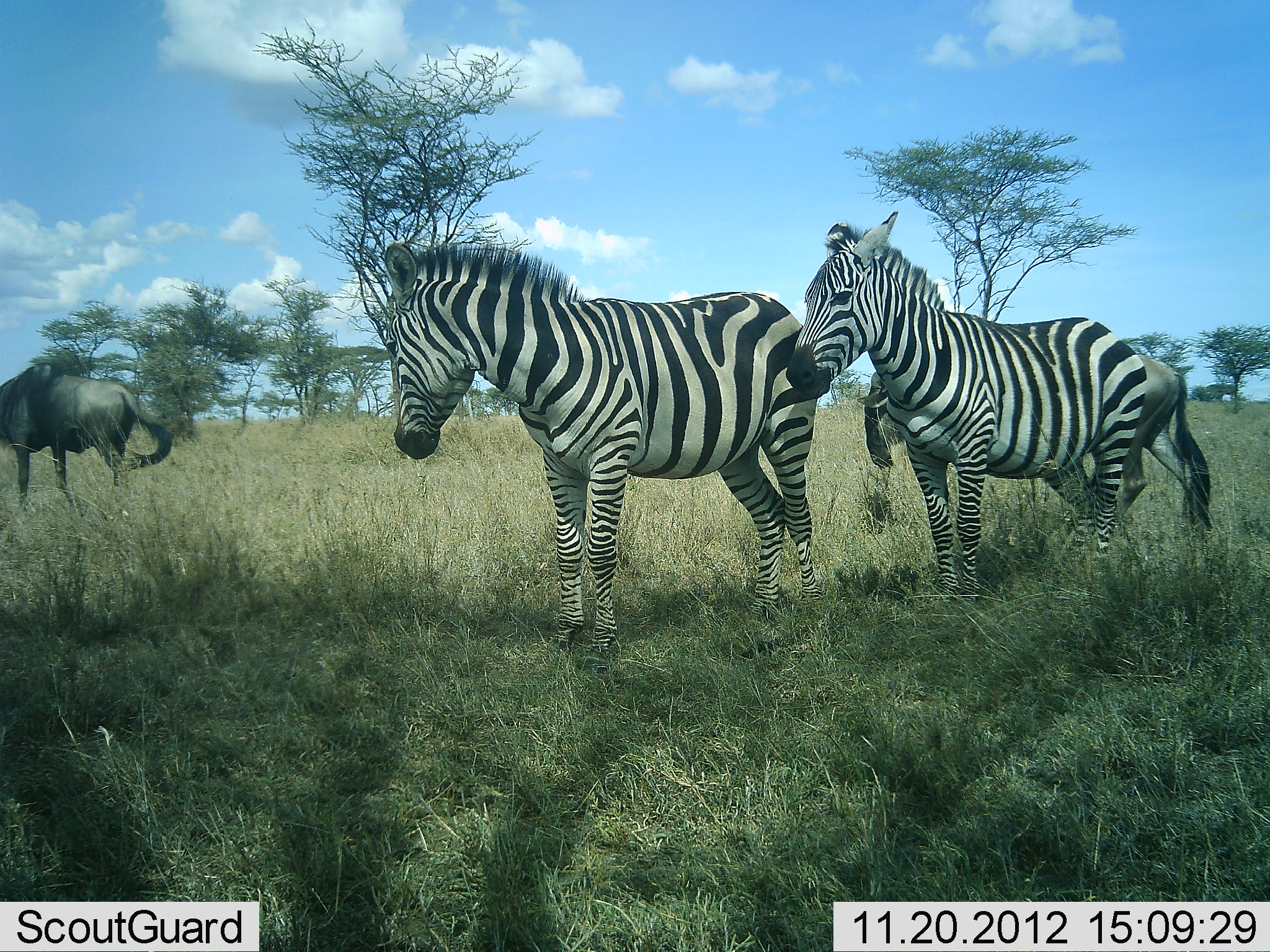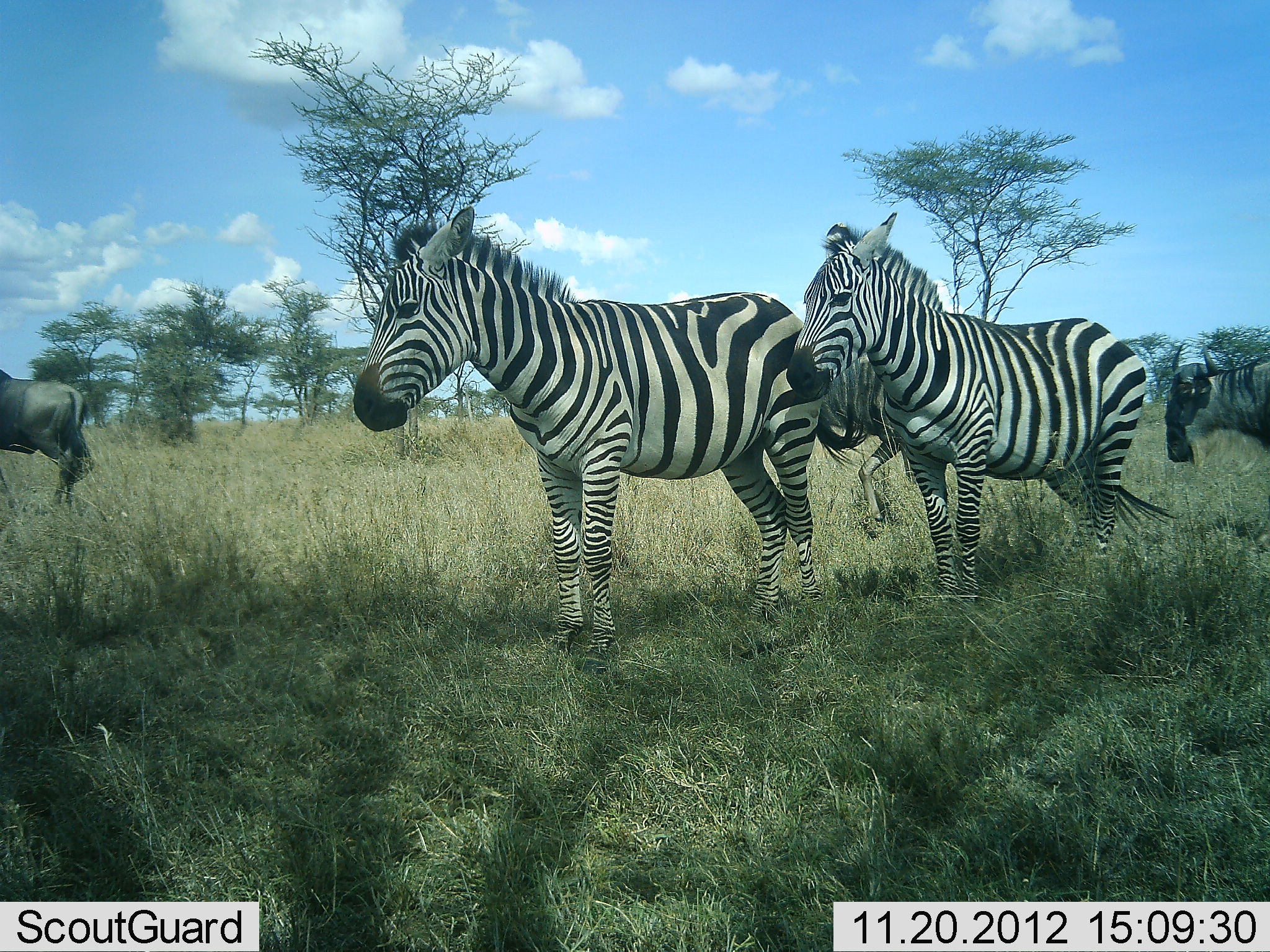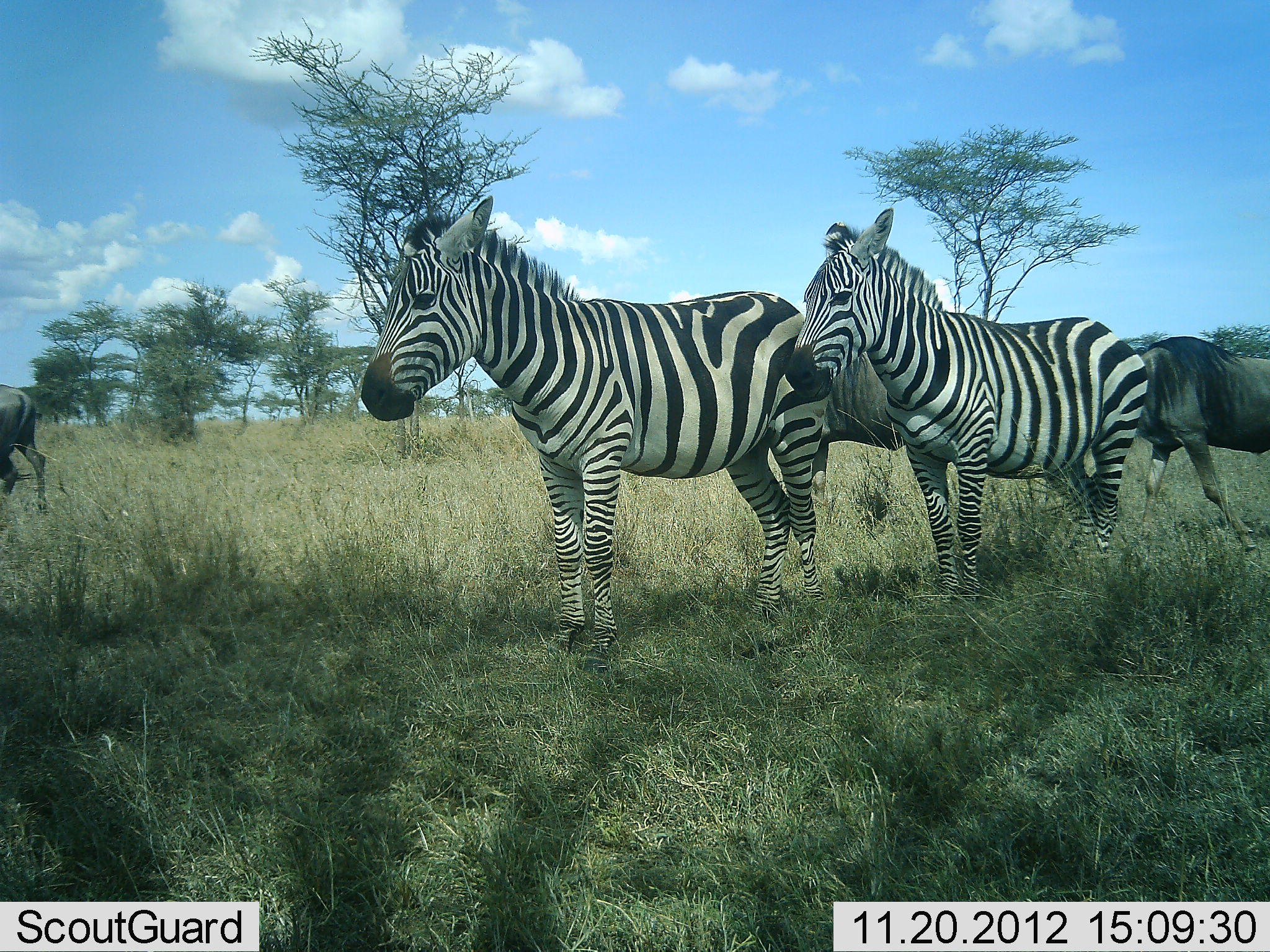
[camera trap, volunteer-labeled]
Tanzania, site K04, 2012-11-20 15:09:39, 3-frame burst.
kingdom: Animalia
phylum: Chordata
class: Mammalia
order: Artiodactyla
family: Bovidae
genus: Connochaetes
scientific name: Connochaetes taurinus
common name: blue wildebeest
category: wildebeest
Wildebeest (blue wildebeest) (Connochaetes taurinus), count 3. Behavior (volunteer vote fractions): standing 20%, resting 0%, moving 90%, interacting 10%. Young present (vote fraction): 0%. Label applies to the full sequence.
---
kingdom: Animalia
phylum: Chordata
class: Mammalia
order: Perissodactyla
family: Equidae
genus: Equus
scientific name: Equus quagga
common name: plains zebra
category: zebra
Zebra (plains zebra) (Equus quagga), count 2. Behavior (volunteer vote fractions): standing 92%, resting 8%, moving 8%, interacting 0%. Young present (vote fraction): 0%. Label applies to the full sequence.